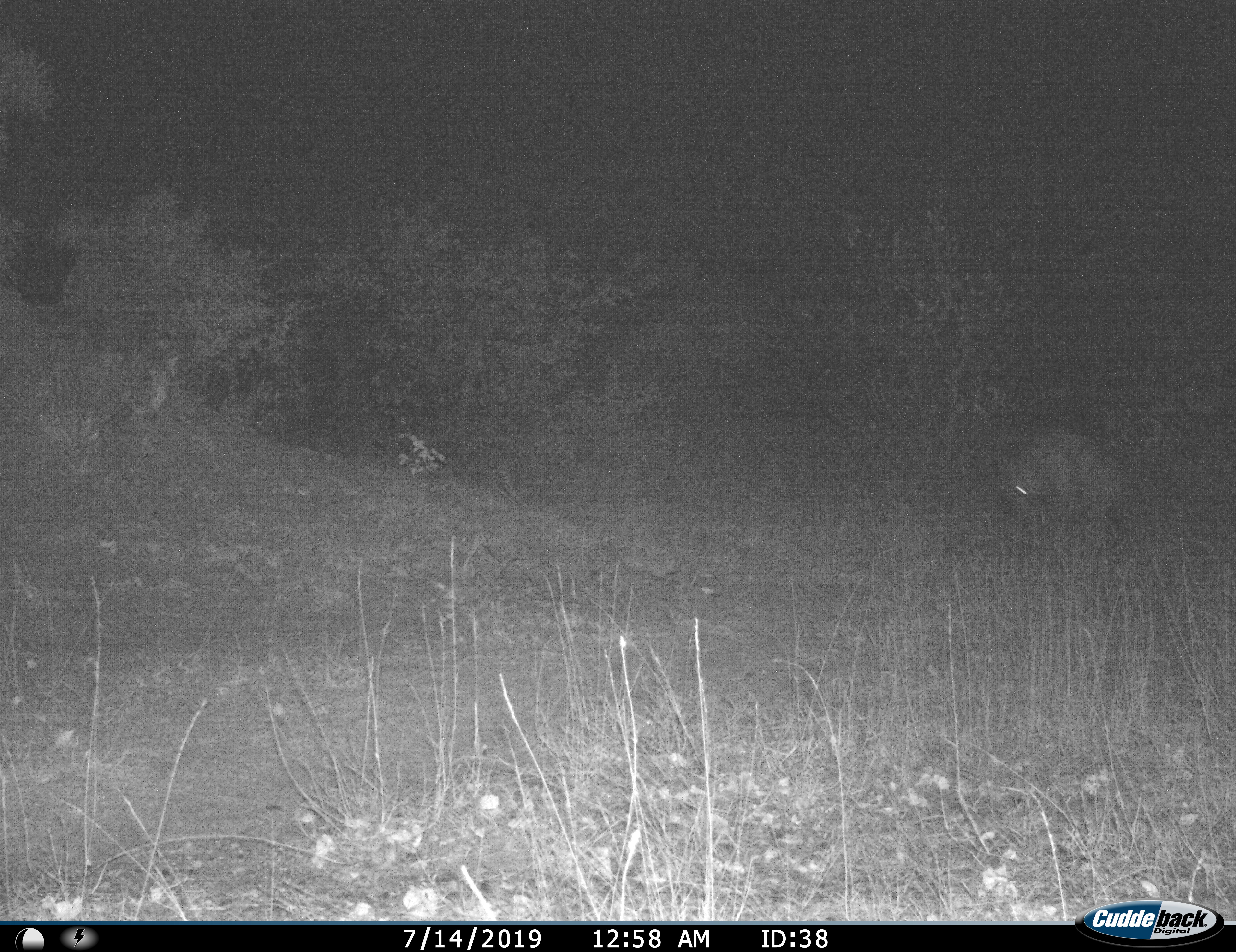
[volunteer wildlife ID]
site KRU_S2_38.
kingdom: Animalia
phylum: Chordata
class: Mammalia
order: Carnivora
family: Hyaenidae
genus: Crocuta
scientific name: Crocuta crocuta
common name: spotted hyena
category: hyenaspotted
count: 1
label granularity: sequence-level